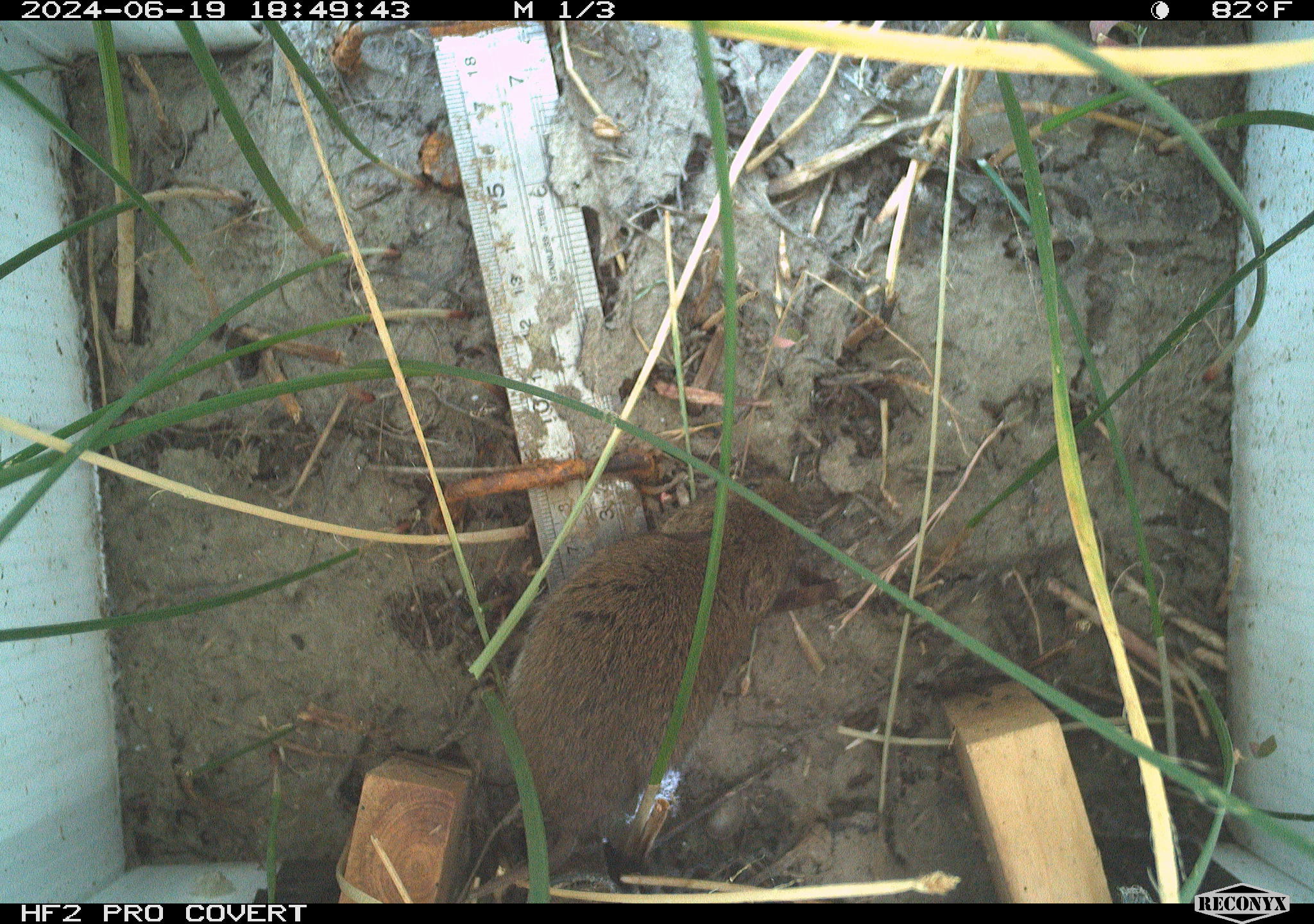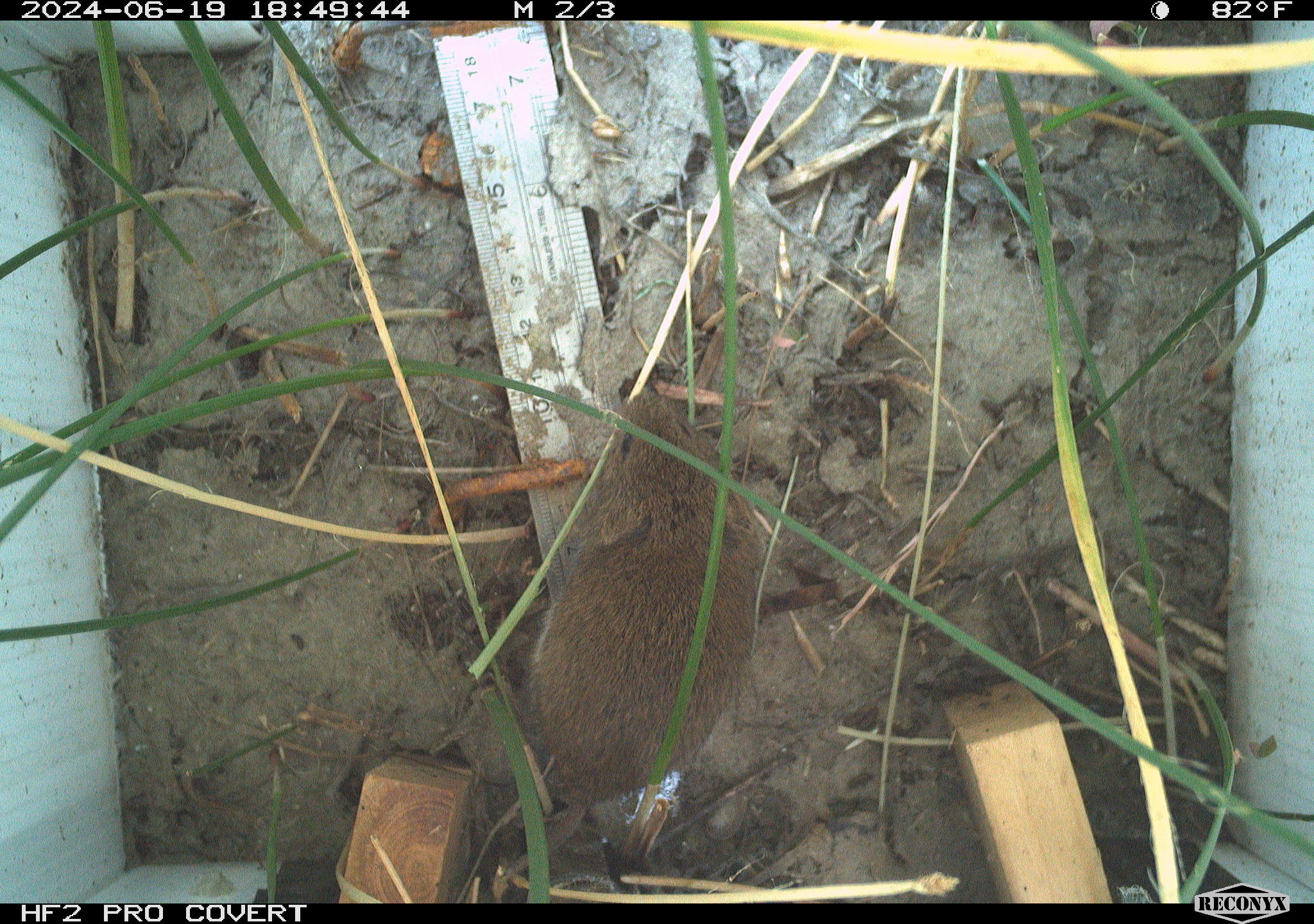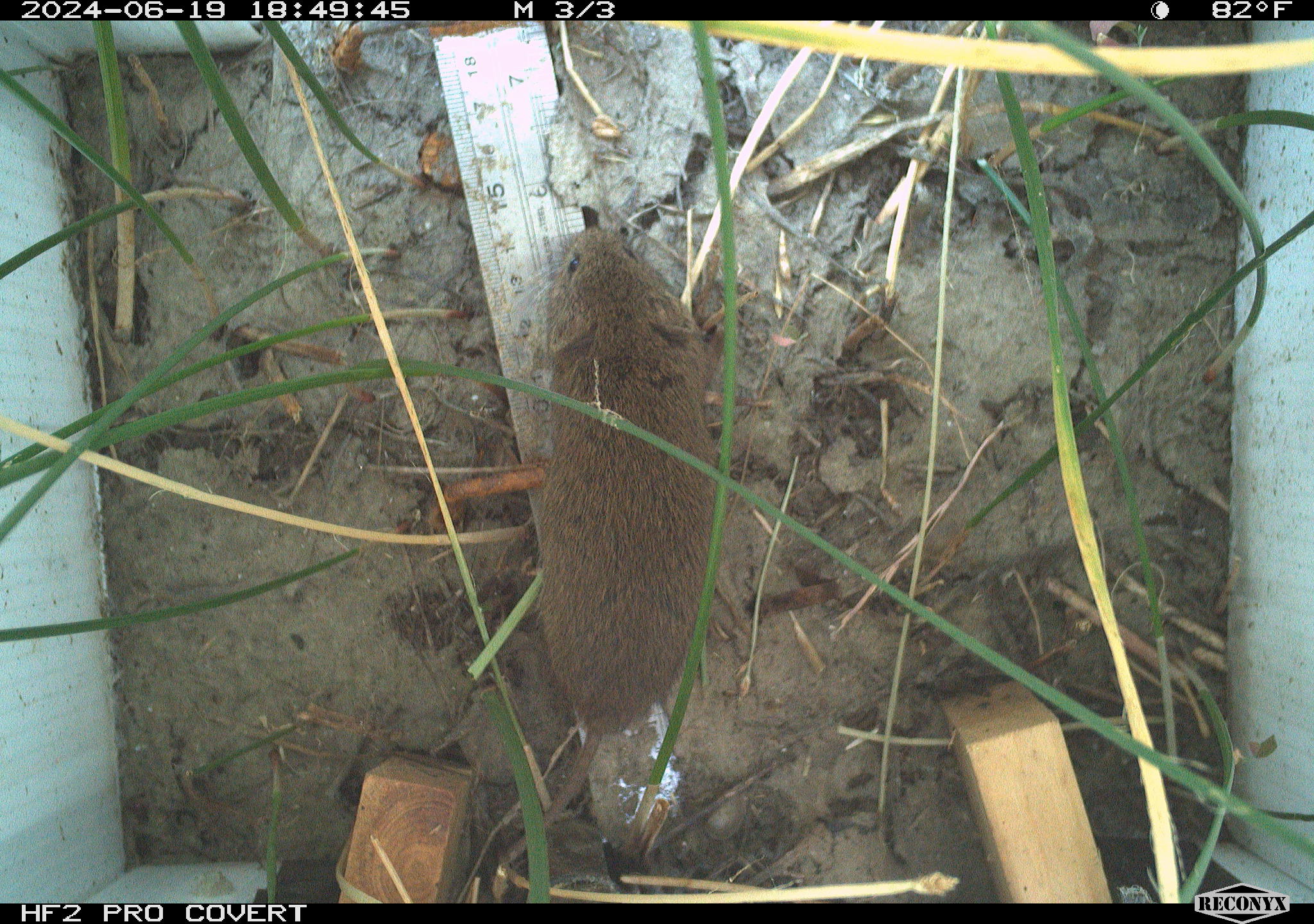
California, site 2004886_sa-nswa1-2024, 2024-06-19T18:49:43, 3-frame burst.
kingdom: Animalia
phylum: Chordata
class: Mammalia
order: Rodentia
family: Cricetidae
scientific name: Arvicolinae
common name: voles, lemmings, and muskrats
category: arvicolinae subfamily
Arvicolinae subfamily (voles, lemmings, and muskrats) (Arvicolinae).